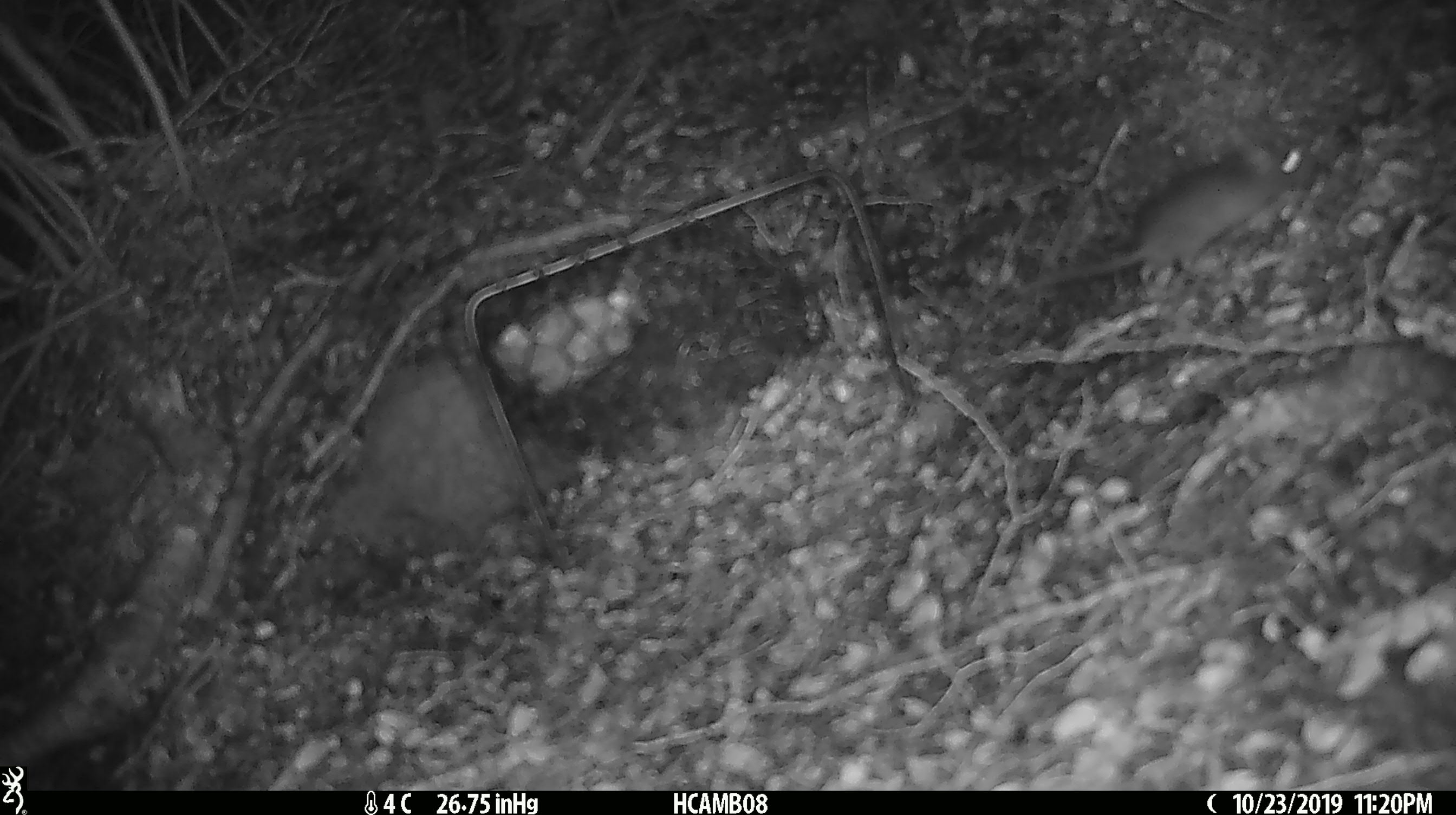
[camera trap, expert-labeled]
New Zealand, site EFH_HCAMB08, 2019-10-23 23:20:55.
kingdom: Animalia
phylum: Chordata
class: Mammalia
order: Rodentia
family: Muridae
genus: Mus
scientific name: Mus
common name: mouse